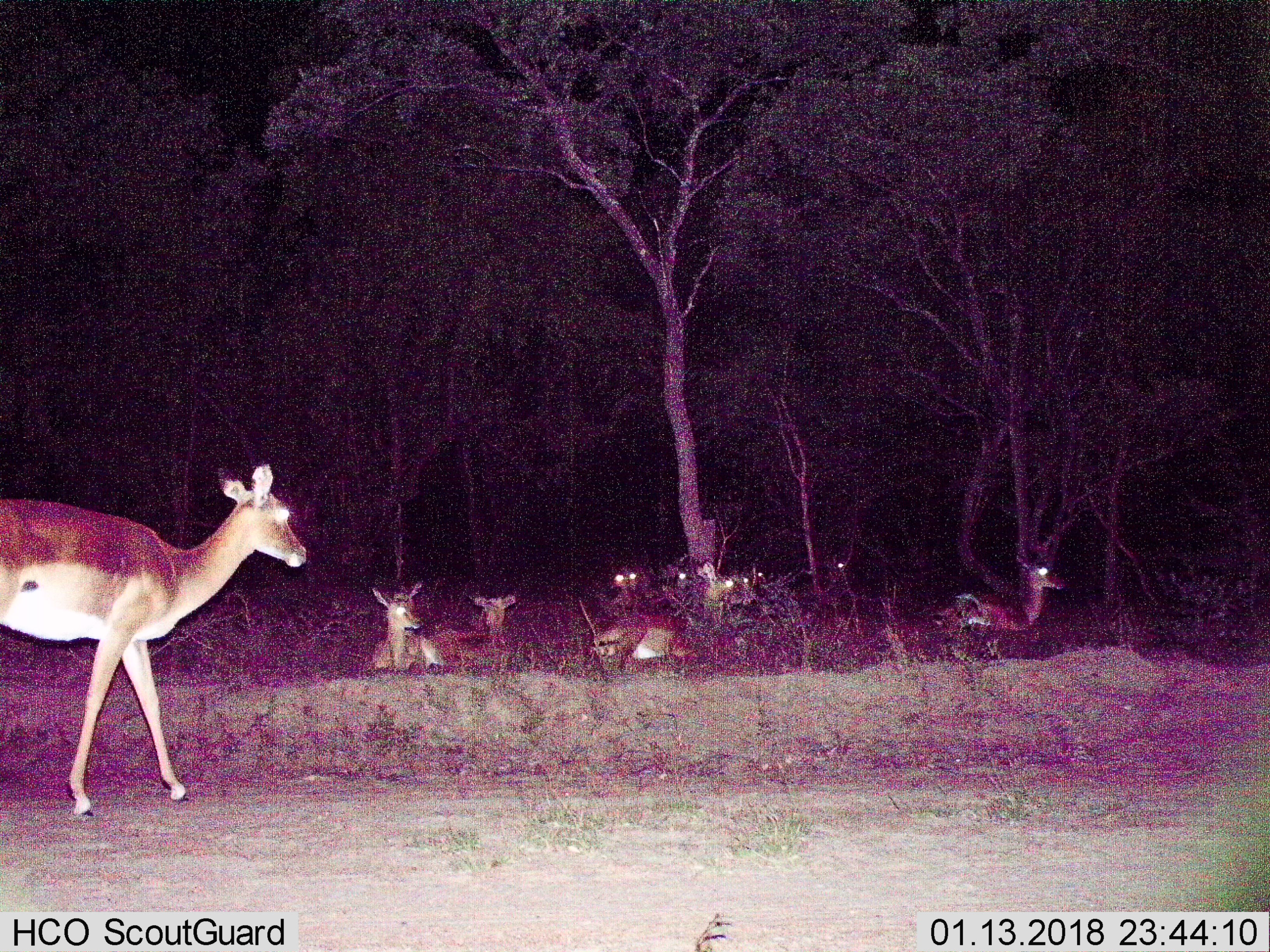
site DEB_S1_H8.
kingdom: Animalia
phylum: Chordata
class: Mammalia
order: Artiodactyla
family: Bovidae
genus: Aepyceros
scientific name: Aepyceros melampus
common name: impala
Impala (Aepyceros melampus), count 10. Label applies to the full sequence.